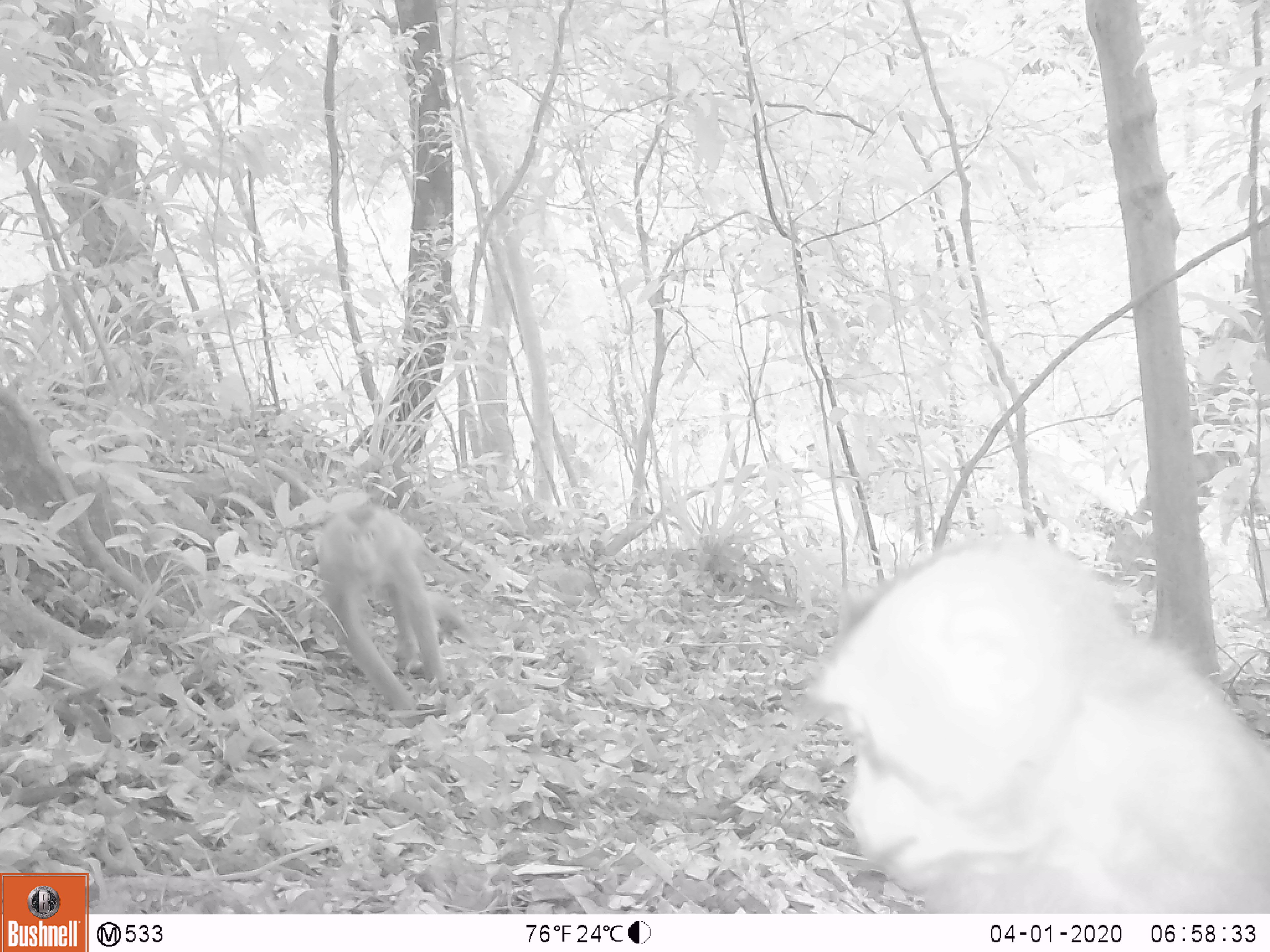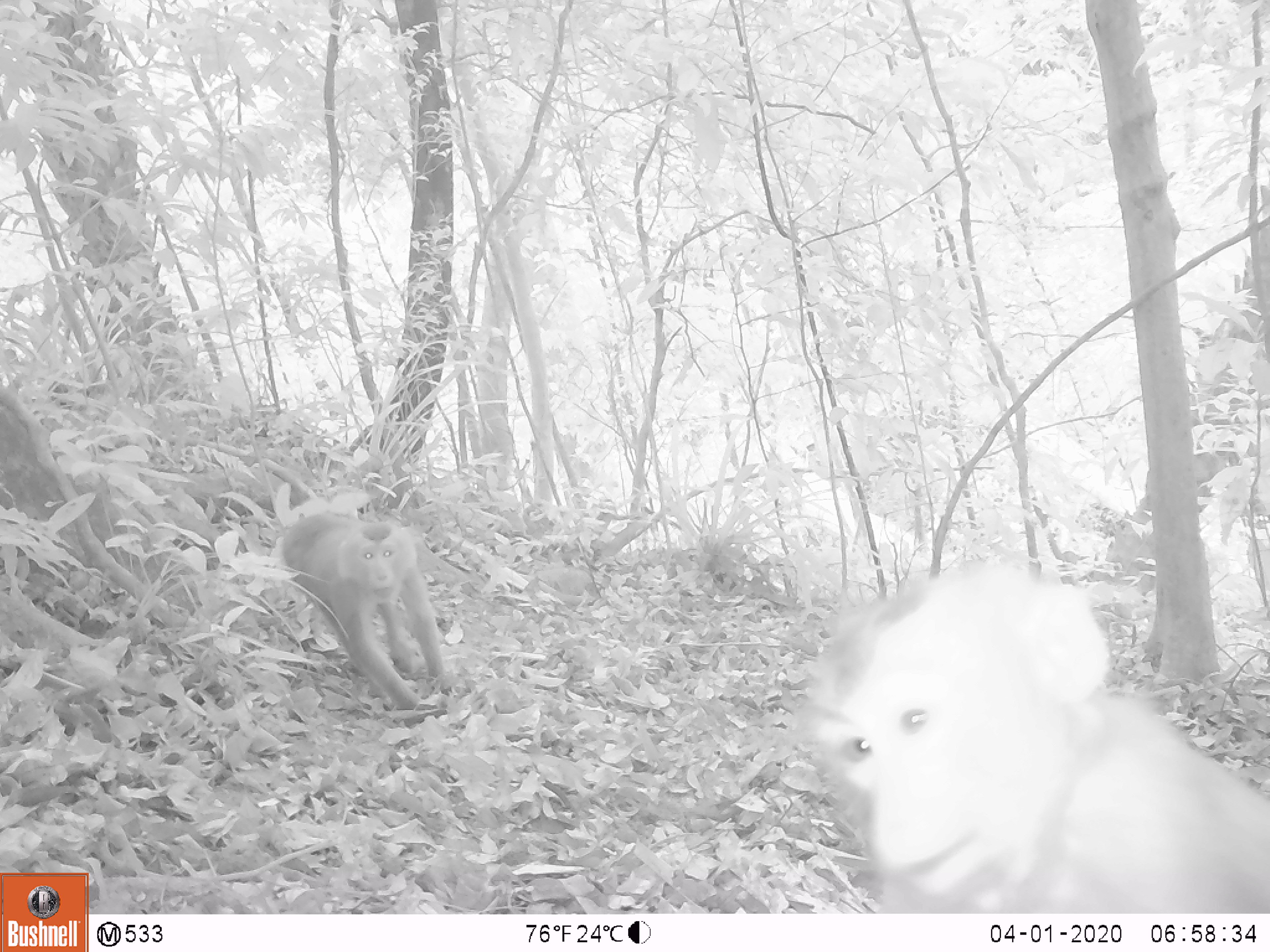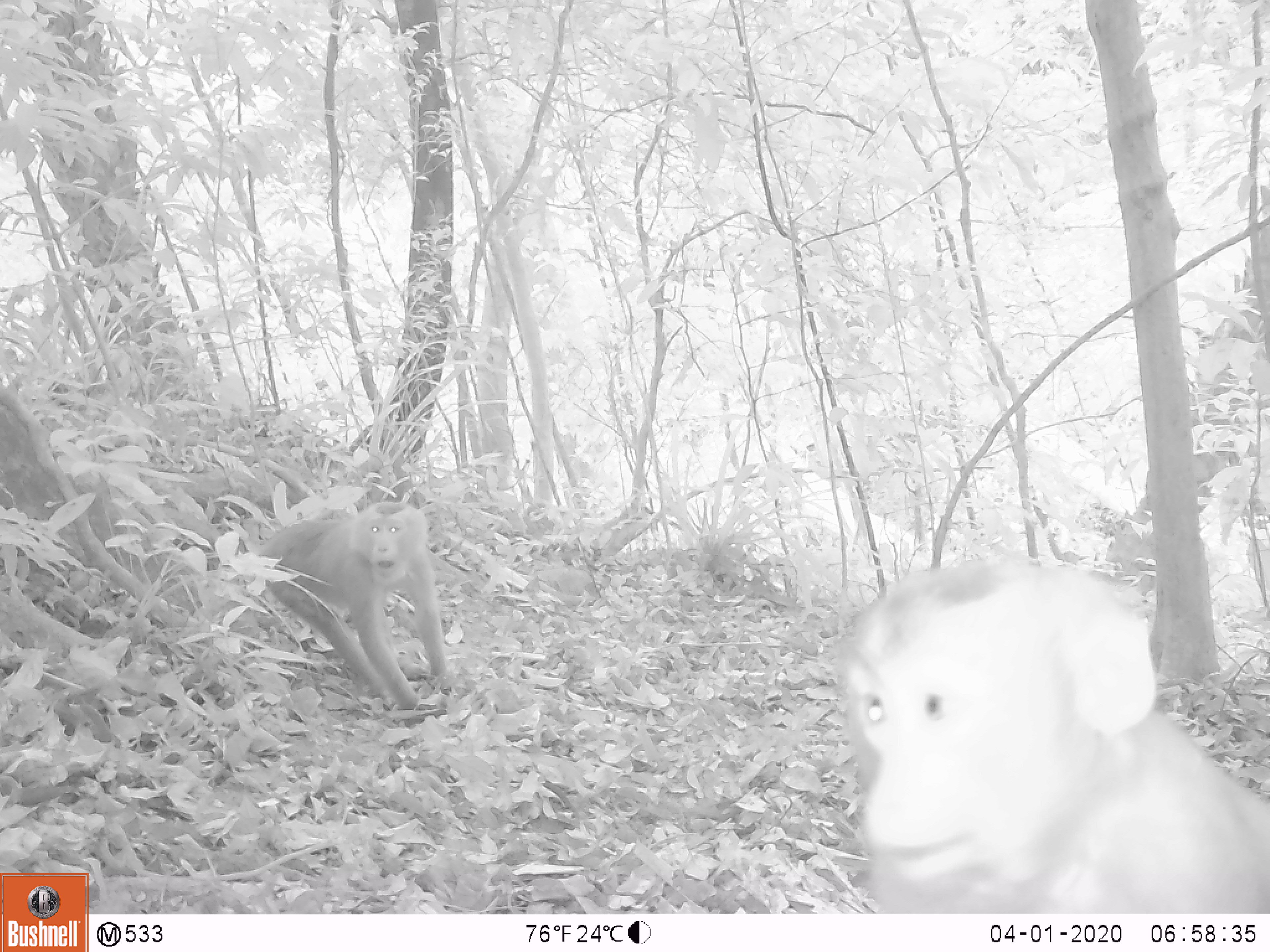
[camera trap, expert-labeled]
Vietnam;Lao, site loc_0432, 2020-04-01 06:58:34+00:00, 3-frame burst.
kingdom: Animalia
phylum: Chordata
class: Mammalia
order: Primates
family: Cercopithecidae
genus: Macaca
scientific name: Macaca nemestrina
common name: pig-tailed macaque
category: pig tailed macaque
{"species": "pig tailed macaque (pig-tailed macaque) (Macaca nemestrina)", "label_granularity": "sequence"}